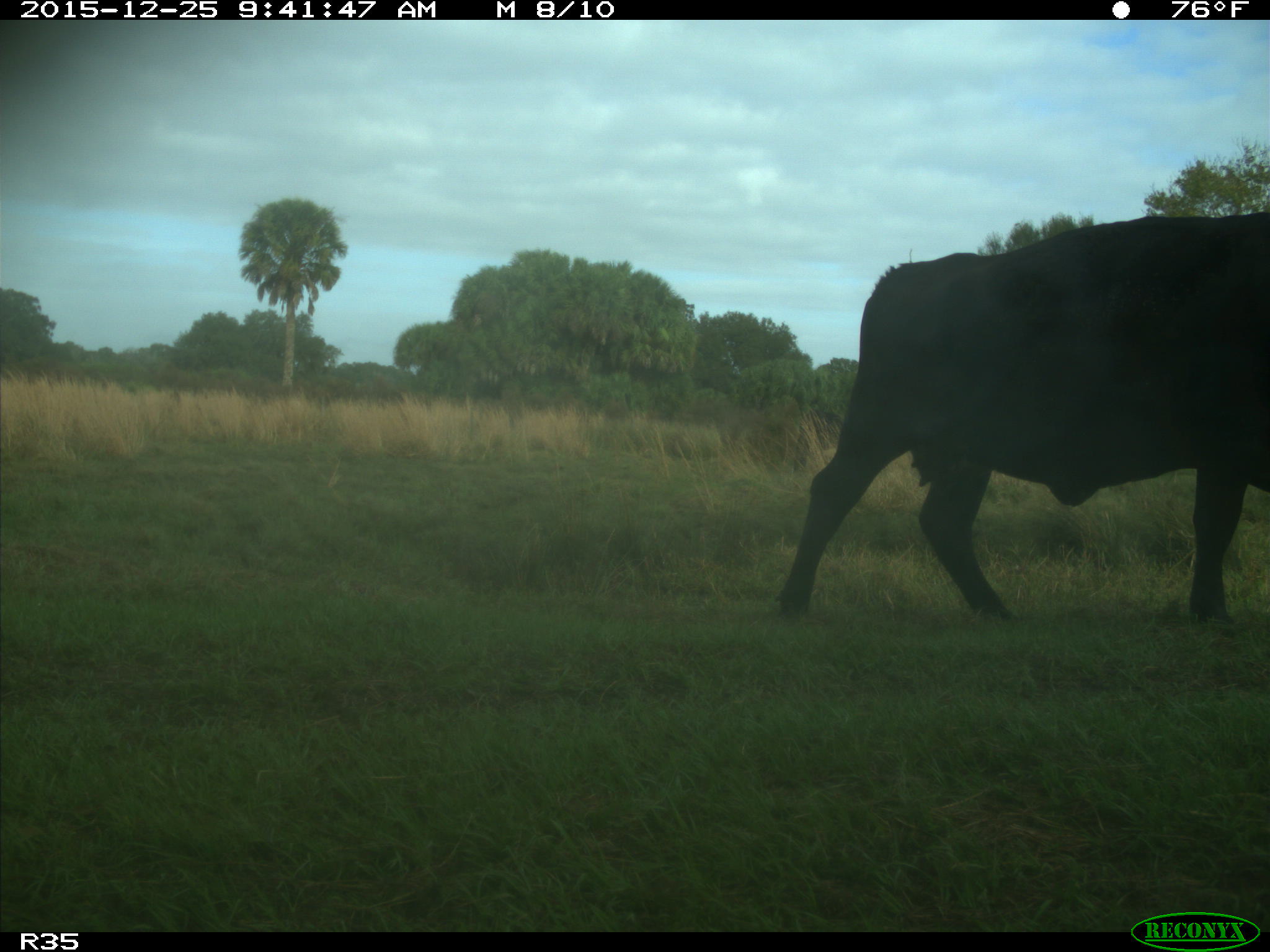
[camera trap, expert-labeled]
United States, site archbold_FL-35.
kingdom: Animalia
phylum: Chordata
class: Mammalia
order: Artiodactyla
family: Bovidae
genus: Bos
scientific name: Bos taurus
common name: domestic cow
Bos taurus (domestic cow).